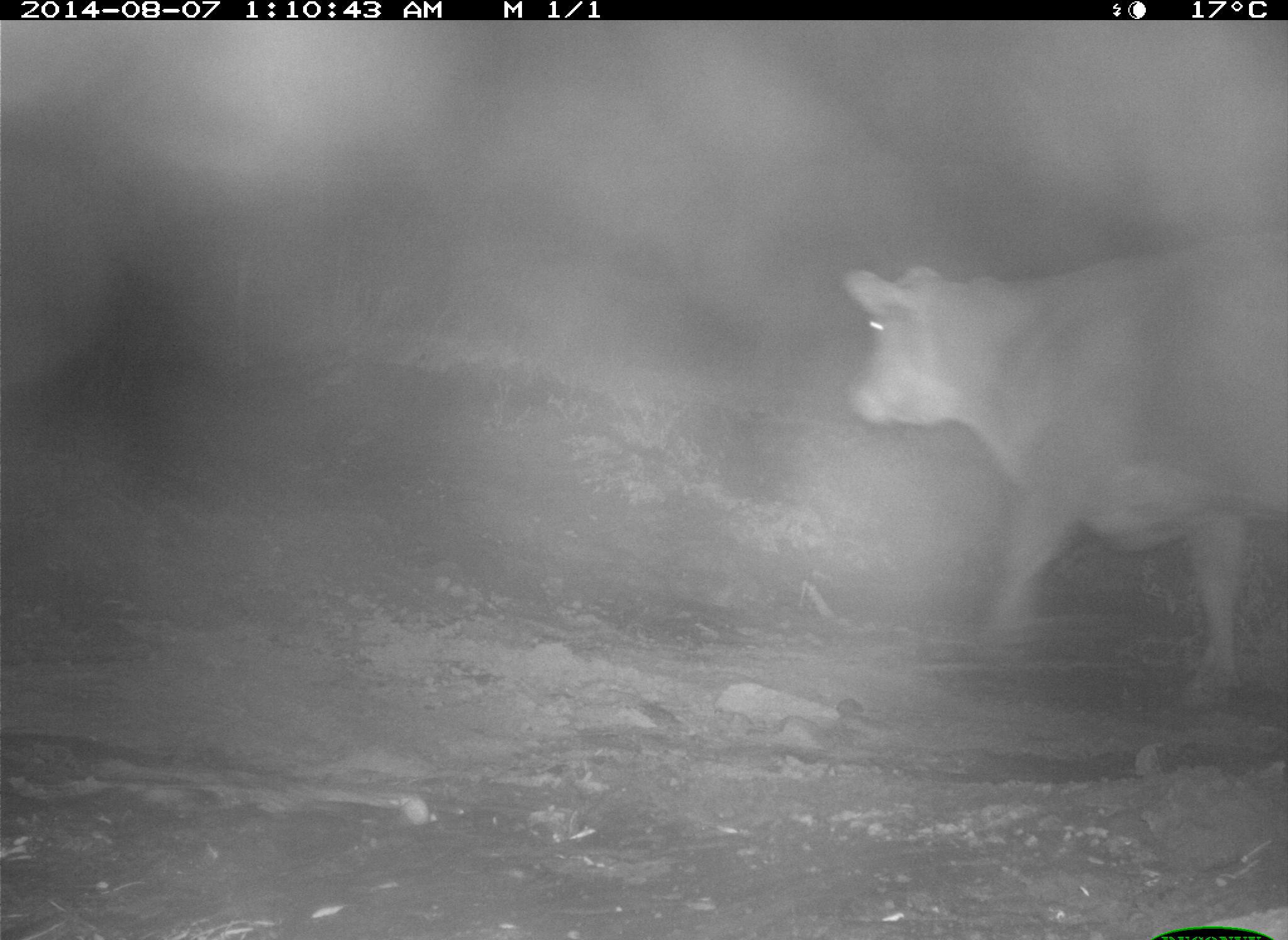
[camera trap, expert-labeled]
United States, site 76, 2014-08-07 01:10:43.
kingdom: Animalia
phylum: Chordata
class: Mammalia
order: Artiodactyla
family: Bovidae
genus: Bos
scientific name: Bos taurus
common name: cow